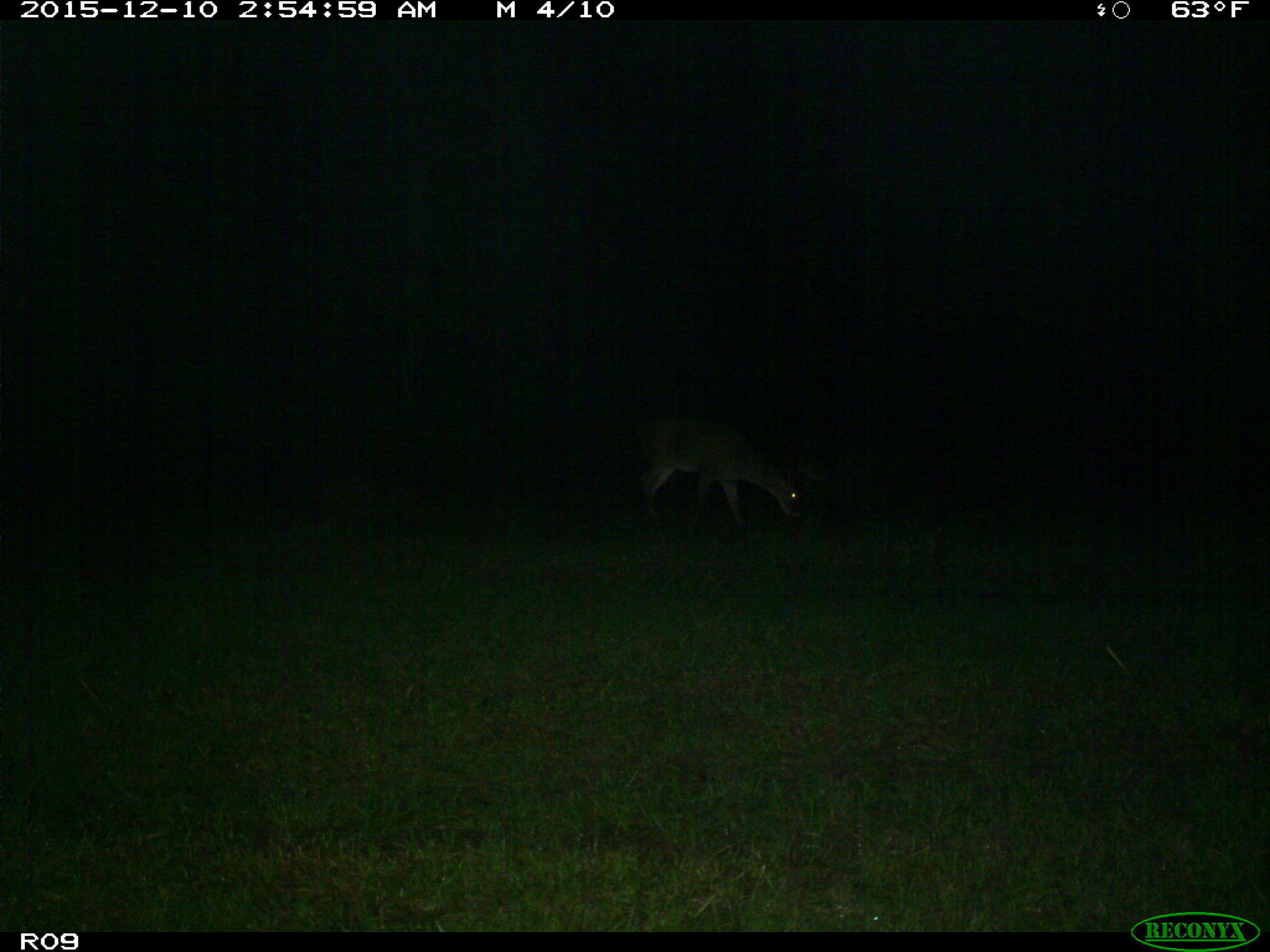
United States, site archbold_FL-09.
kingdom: Animalia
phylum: Chordata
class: Mammalia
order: Artiodactyla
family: Cervidae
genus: Odocoileus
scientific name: Odocoileus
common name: deer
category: unidentified deer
Unidentified deer (deer) (Odocoileus).